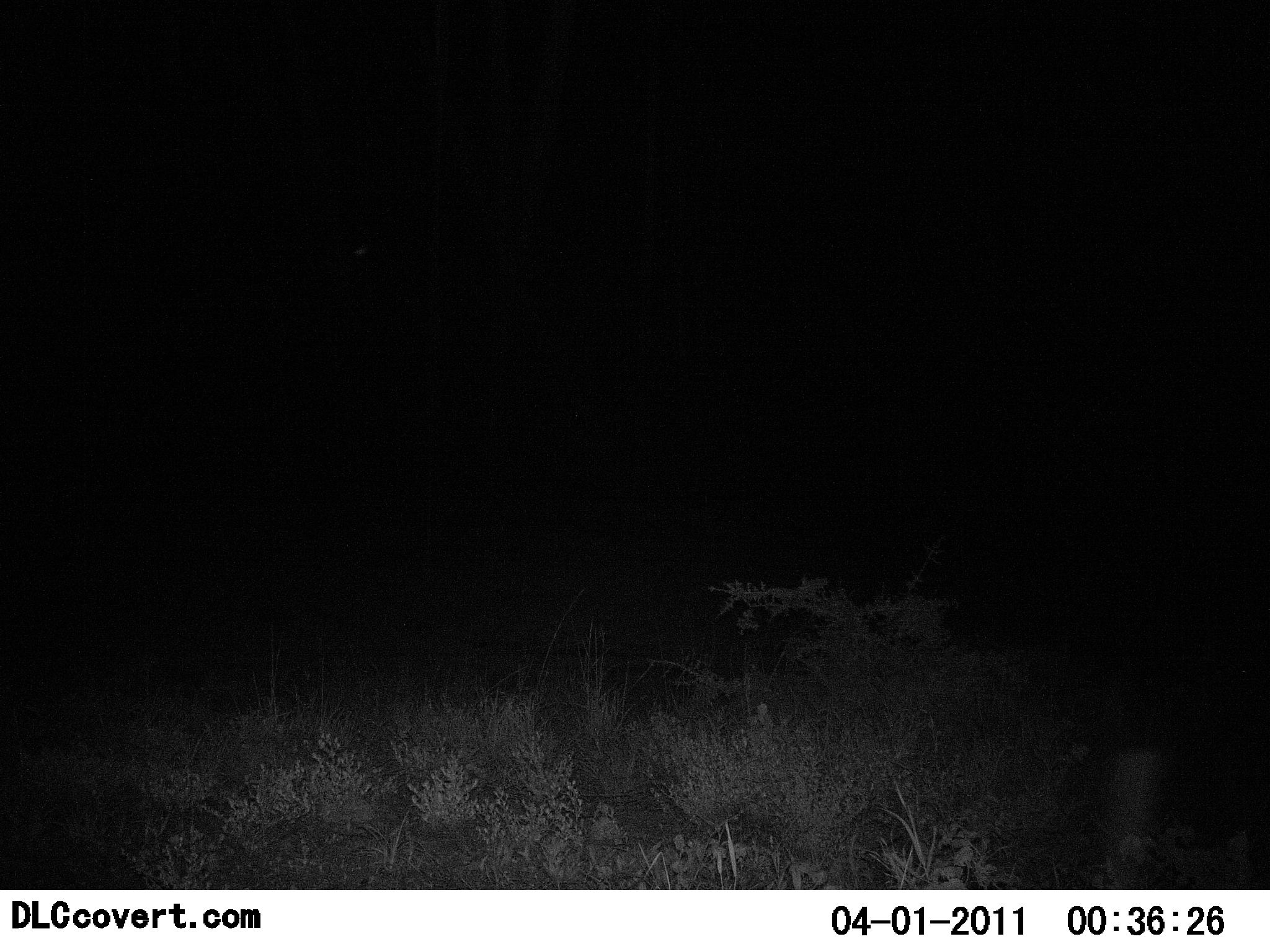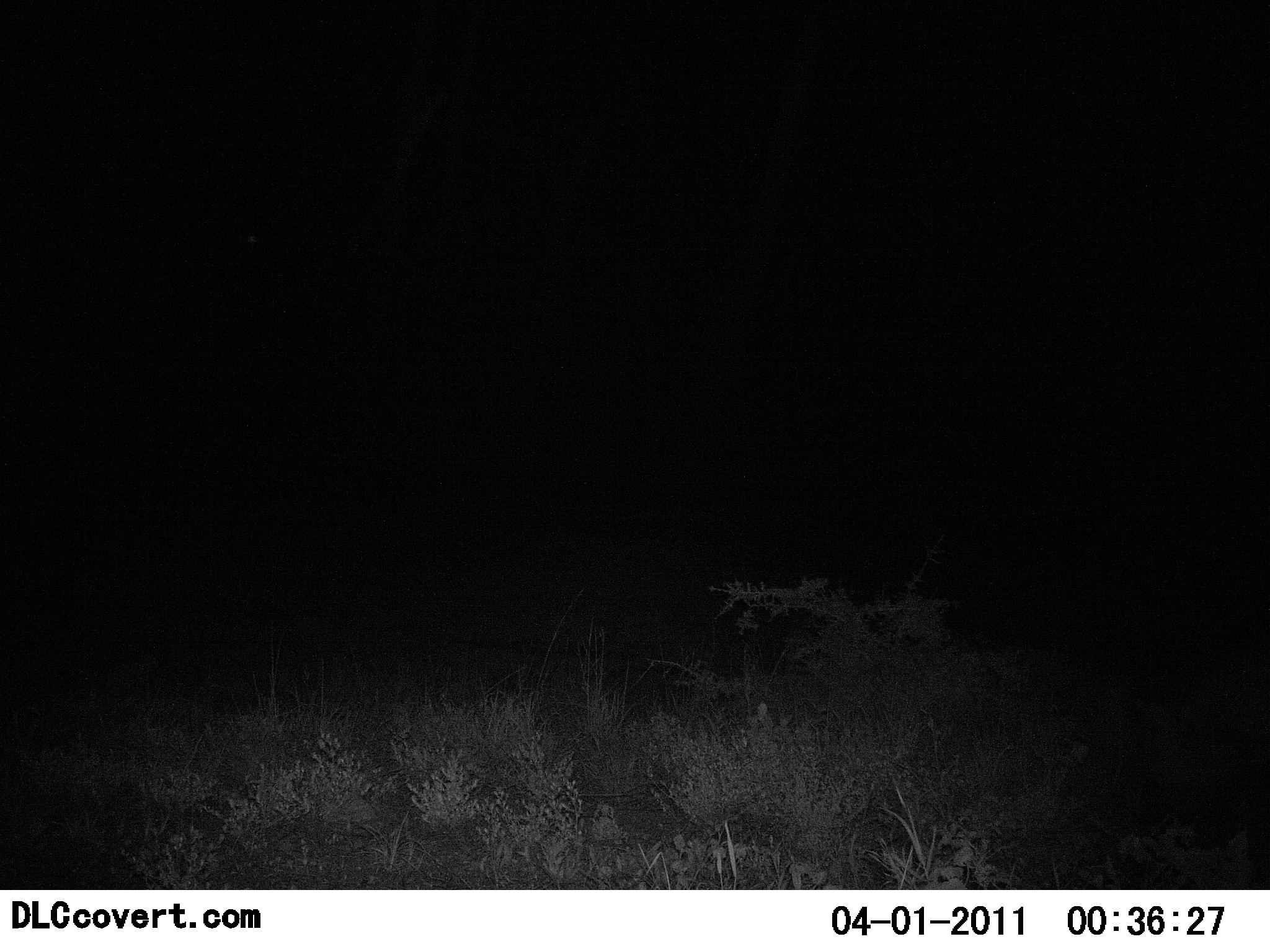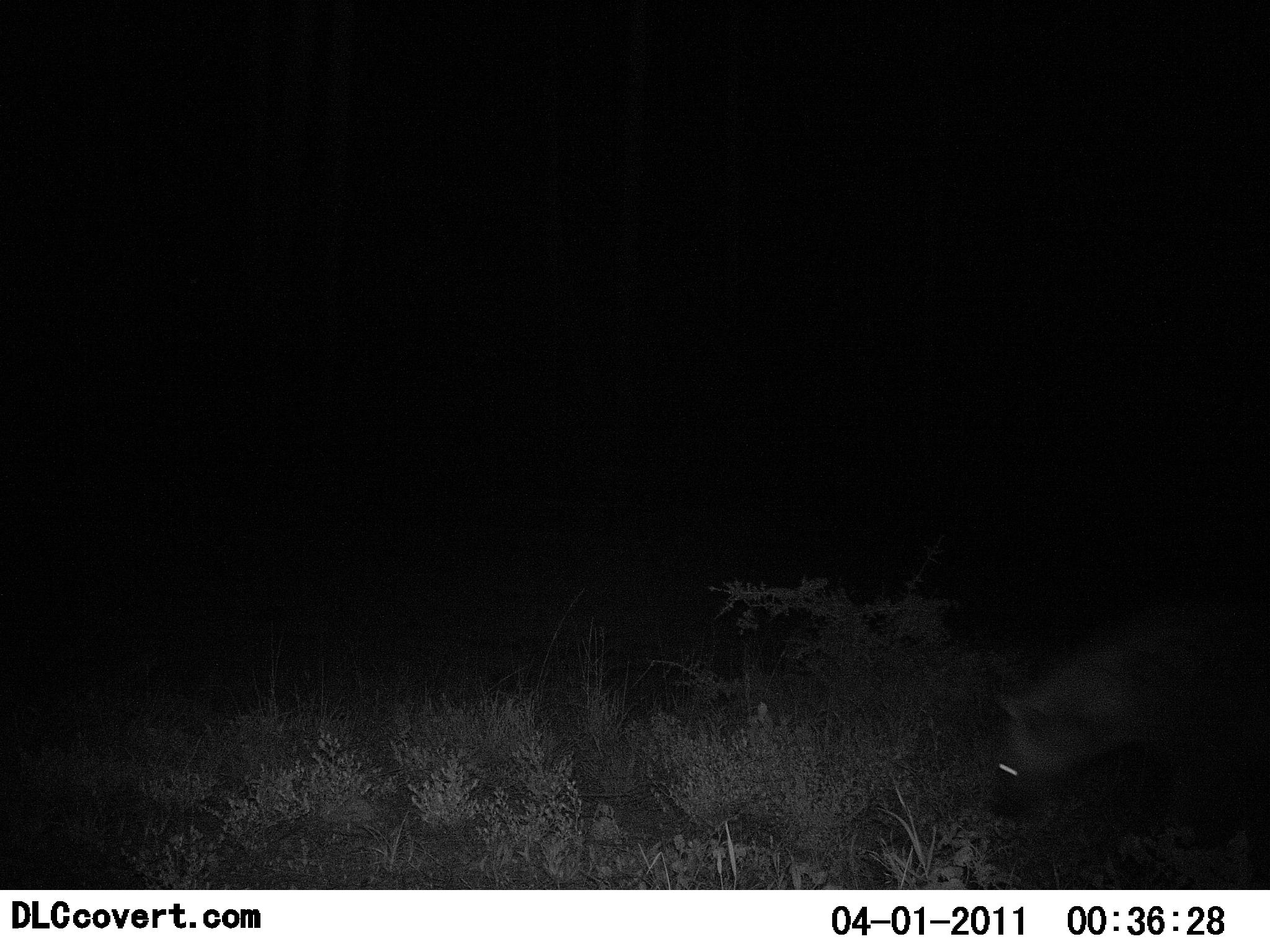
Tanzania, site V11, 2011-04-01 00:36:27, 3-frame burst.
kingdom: Animalia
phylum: Chordata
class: Mammalia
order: Carnivora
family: Hyaenidae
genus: Crocuta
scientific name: Crocuta crocuta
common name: spotted hyena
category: hyenaspotted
Hyenaspotted (spotted hyena) (Crocuta crocuta), count 1. Behavior (volunteer vote fractions): standing 8%, resting 0%, moving 100%, interacting 0%. Young present (vote fraction): 0%. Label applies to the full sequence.